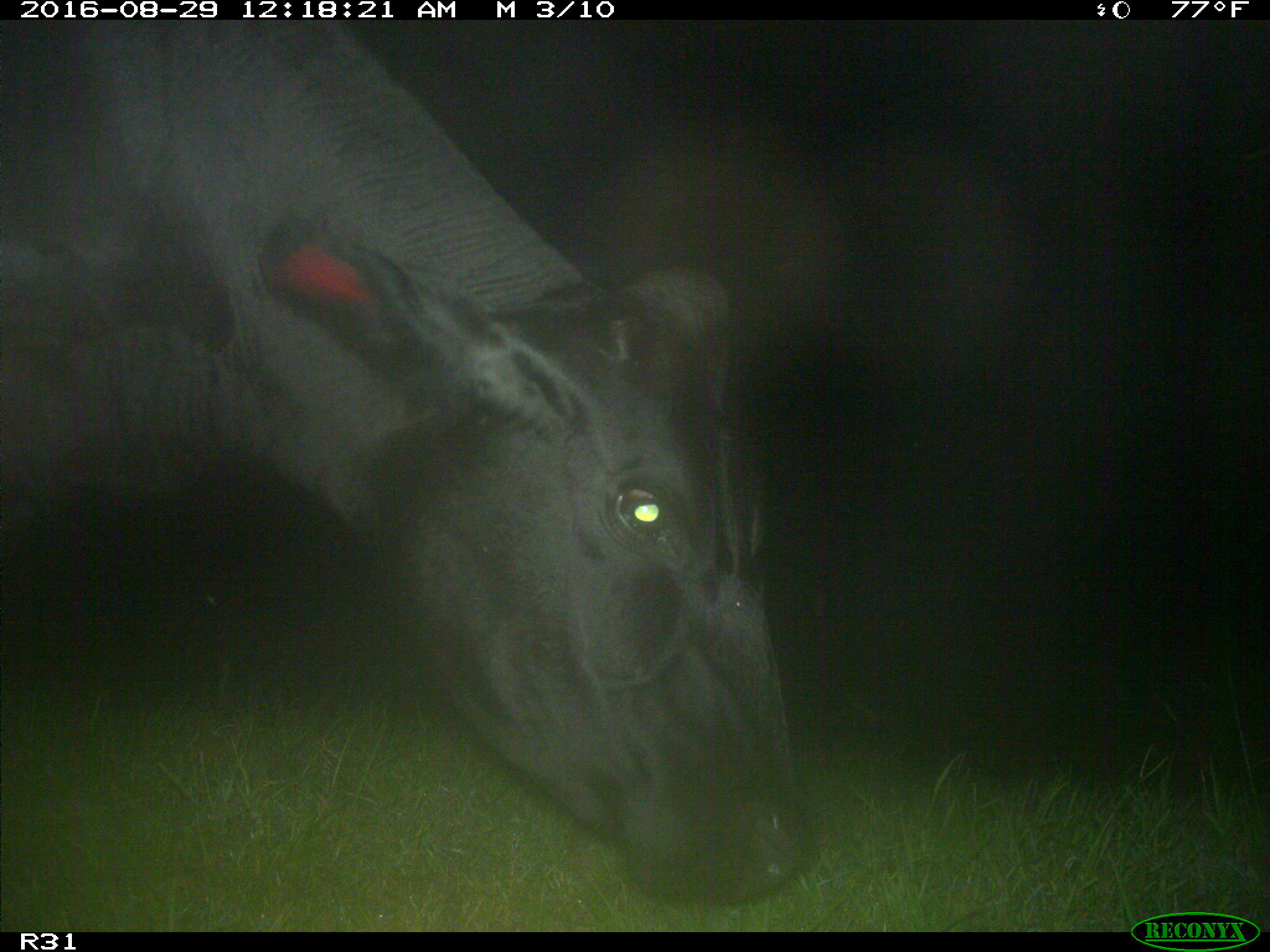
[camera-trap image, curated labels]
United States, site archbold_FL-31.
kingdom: Animalia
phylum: Chordata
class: Mammalia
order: Artiodactyla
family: Bovidae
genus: Bos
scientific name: Bos taurus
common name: domestic cow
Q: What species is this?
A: Bos taurus (domestic cow).